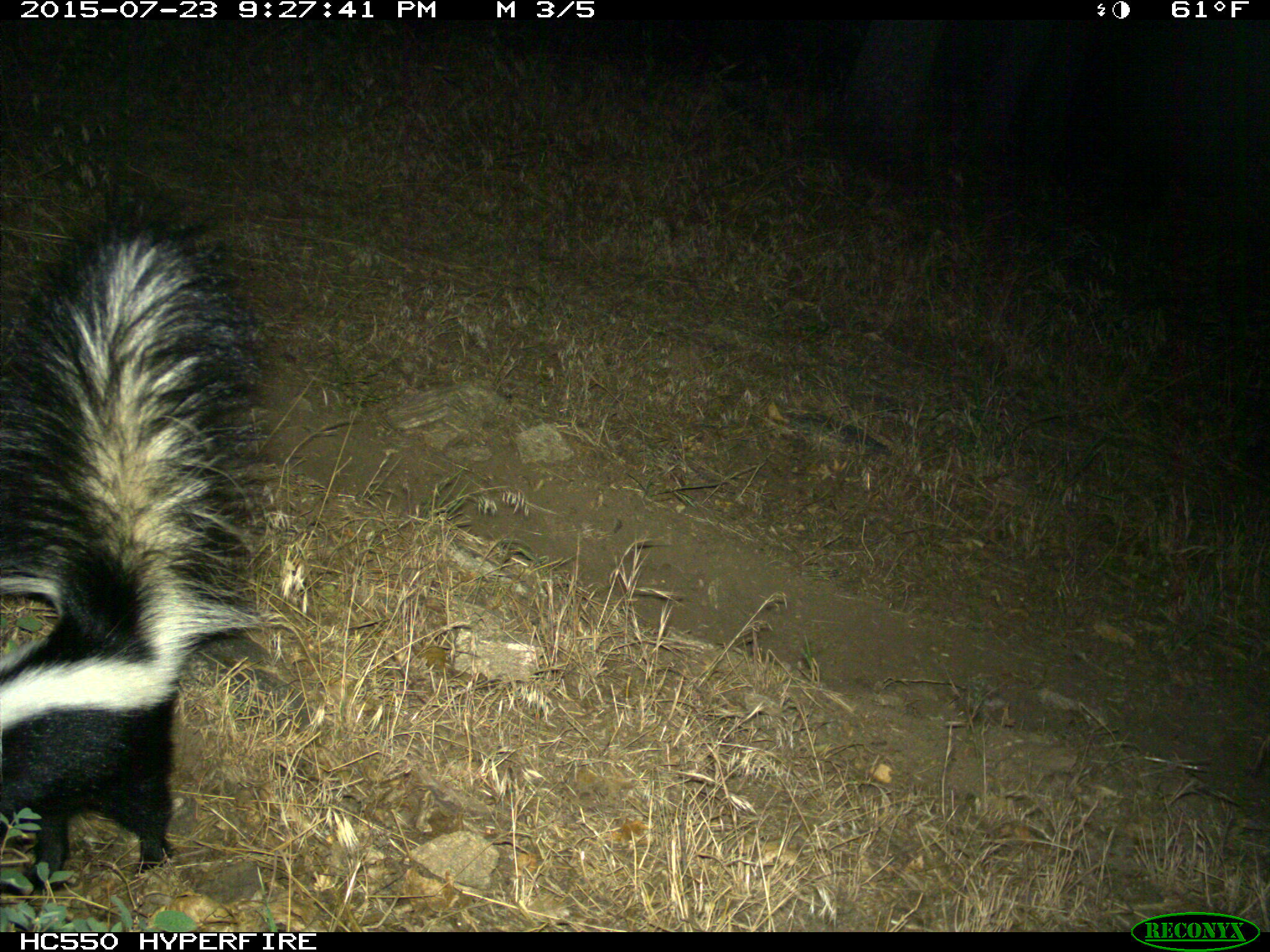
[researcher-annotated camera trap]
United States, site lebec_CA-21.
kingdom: Animalia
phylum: Chordata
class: Mammalia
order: Carnivora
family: Mephitidae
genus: Mephitis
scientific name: Mephitis mephitis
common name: striped skunk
Mephitis mephitis (striped skunk).